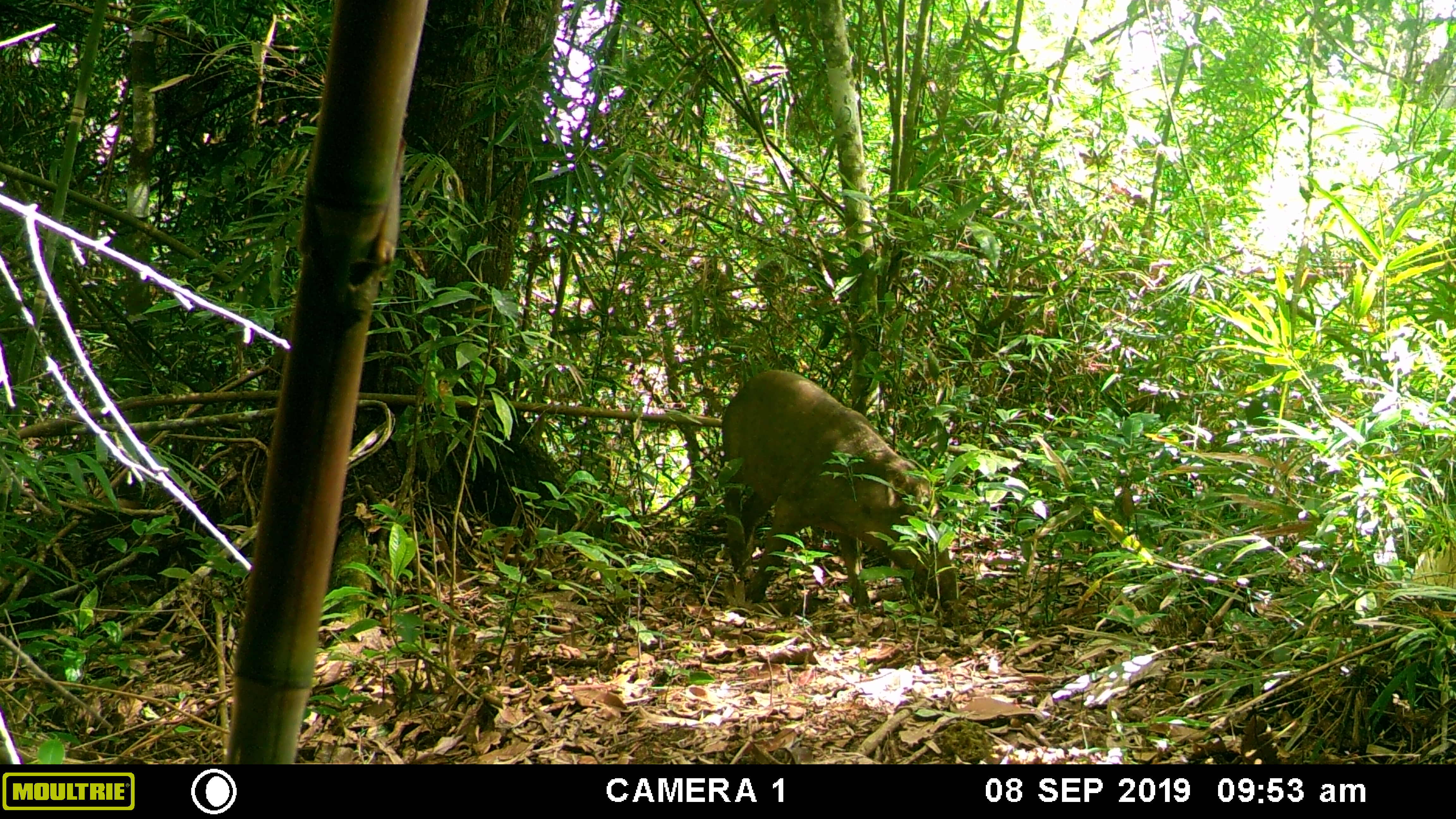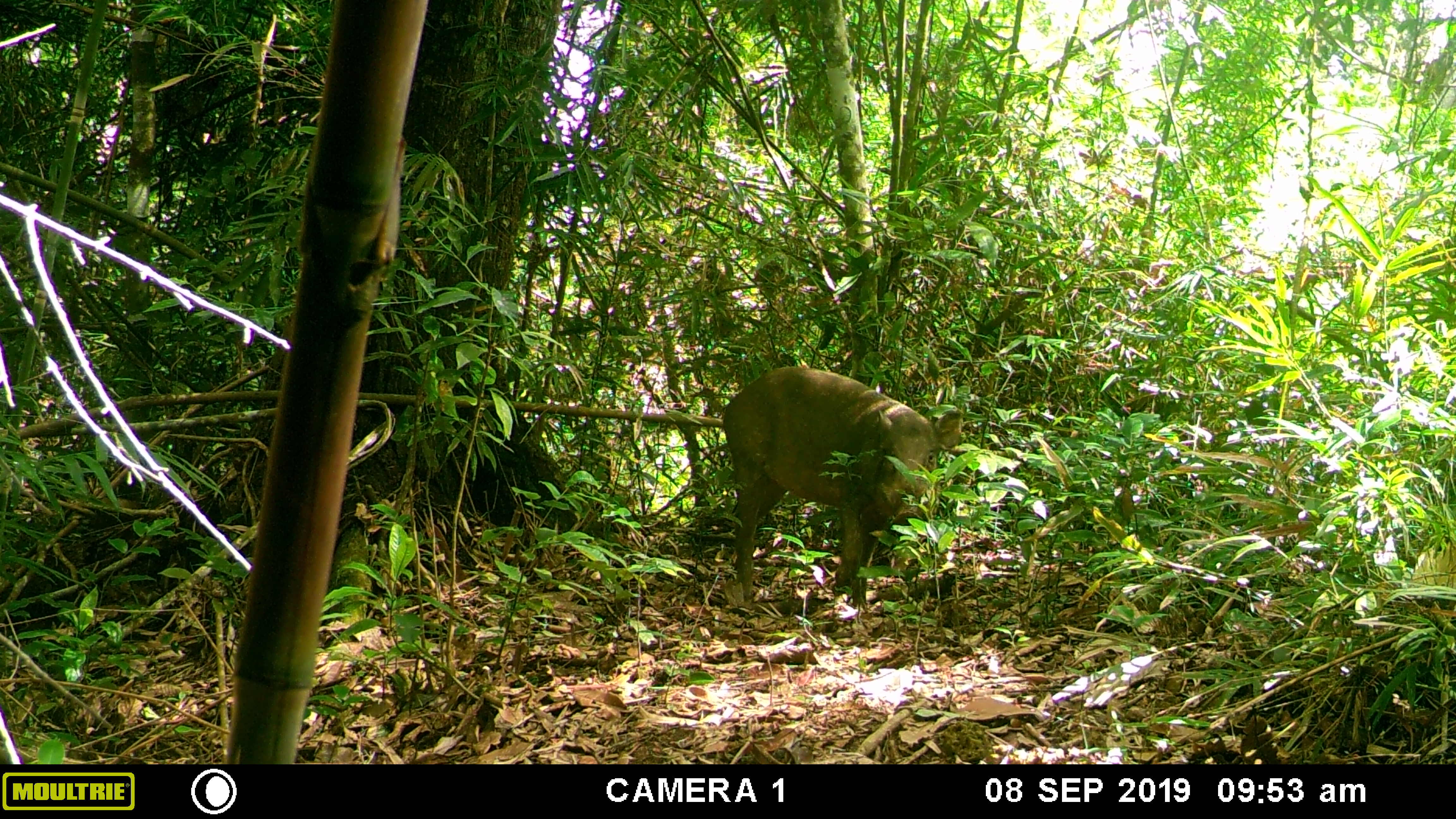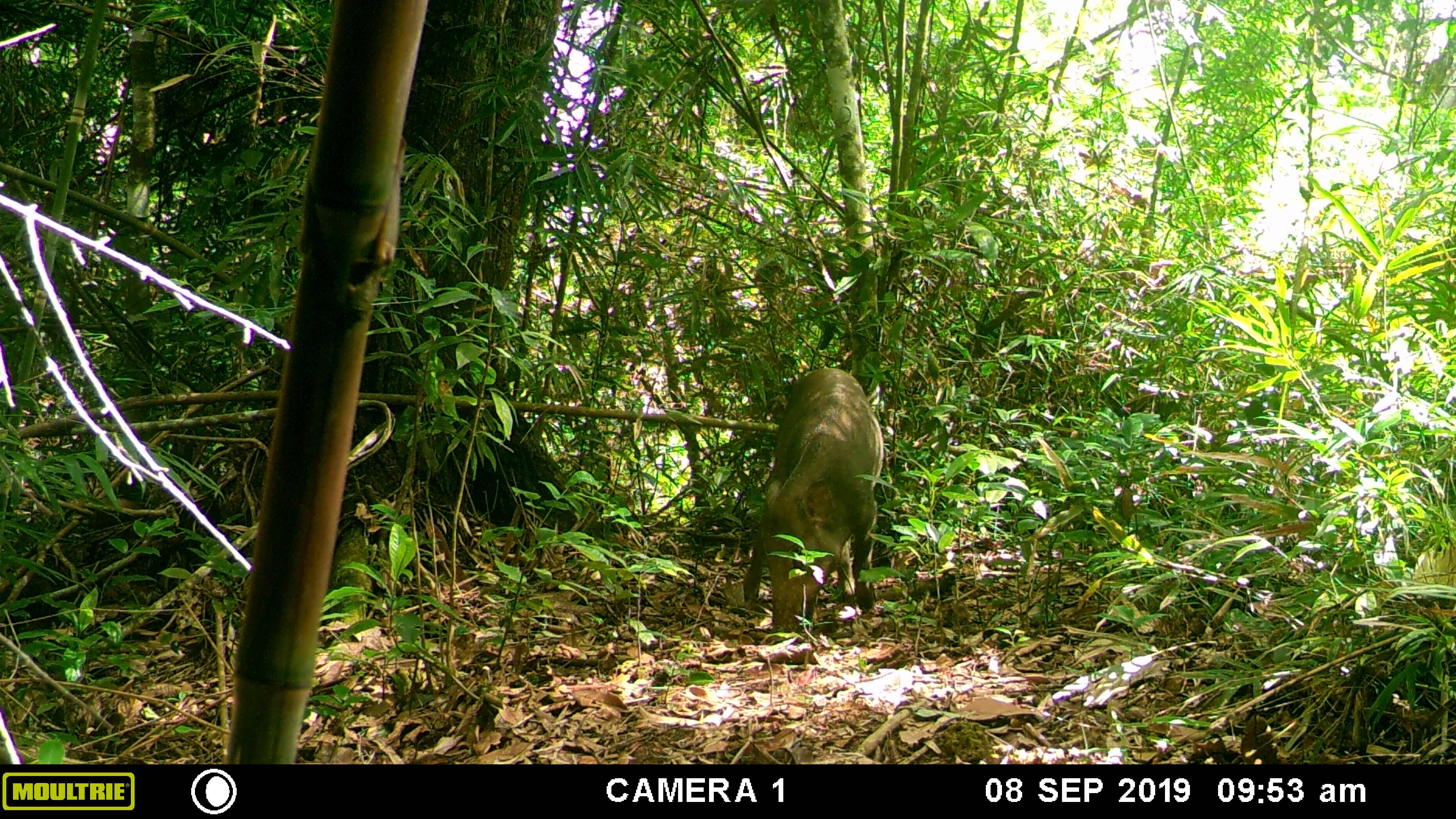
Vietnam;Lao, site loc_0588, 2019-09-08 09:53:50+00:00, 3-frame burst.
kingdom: Animalia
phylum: Chordata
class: Mammalia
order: Artiodactyla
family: Suidae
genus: Sus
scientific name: Sus scrofa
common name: eurasian wild pig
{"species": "eurasian wild pig (Sus scrofa)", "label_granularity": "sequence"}